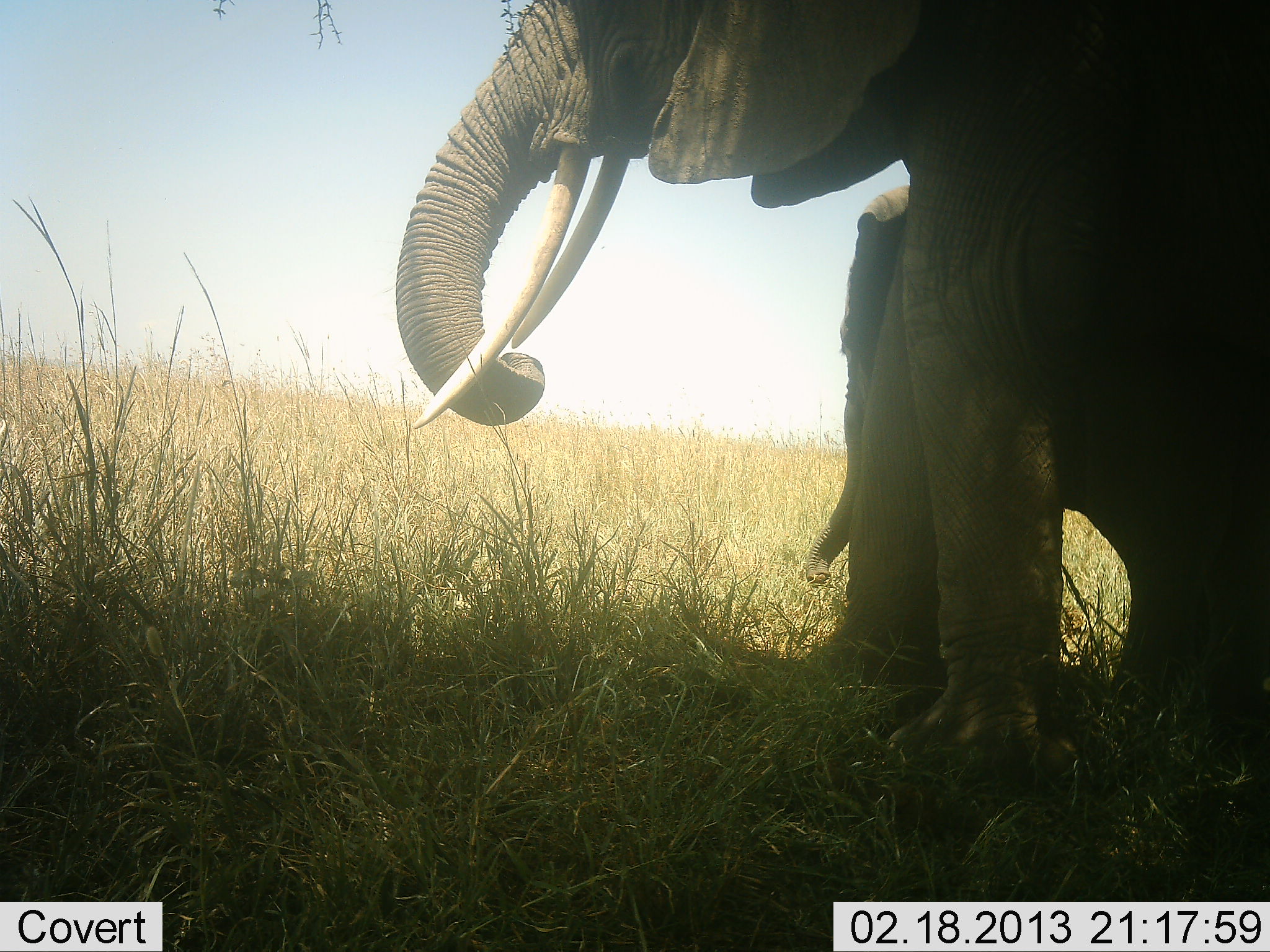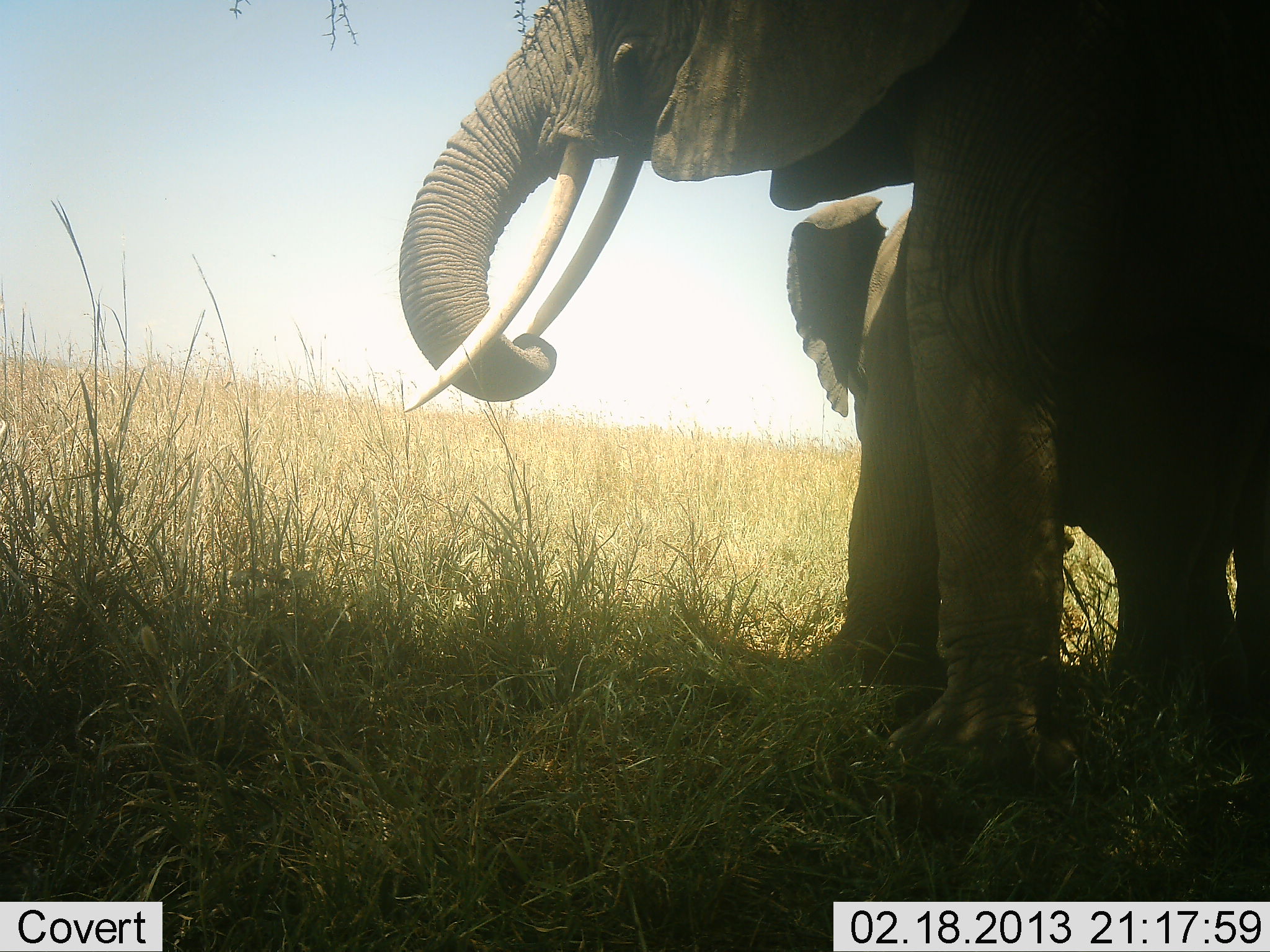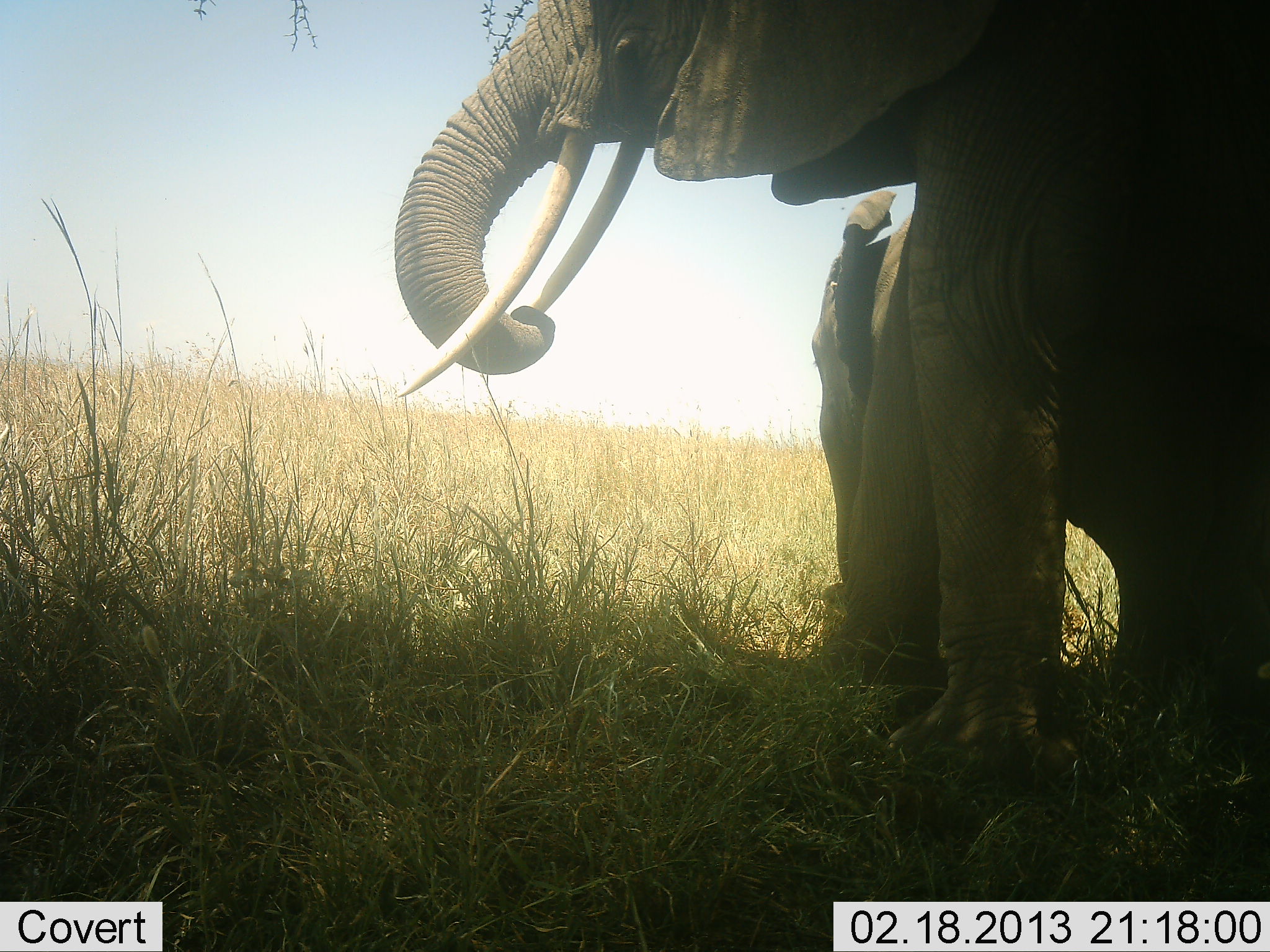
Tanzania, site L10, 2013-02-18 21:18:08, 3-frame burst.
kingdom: Animalia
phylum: Chordata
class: Mammalia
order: Proboscidea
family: Elephantidae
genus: Loxodonta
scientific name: Loxodonta africana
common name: african bush elephant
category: elephant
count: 2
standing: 90%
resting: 0%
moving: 5%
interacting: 5%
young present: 29%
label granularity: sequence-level